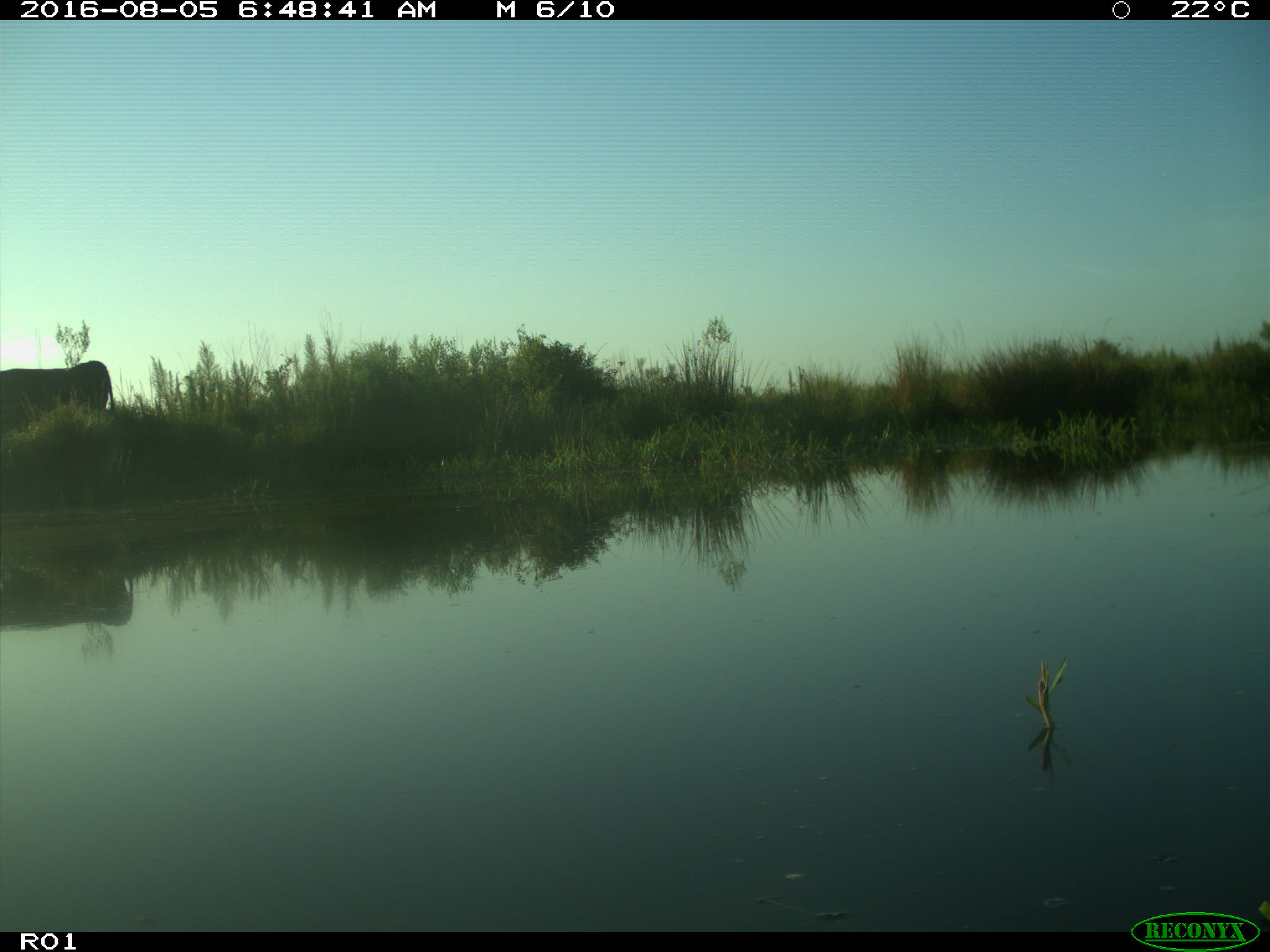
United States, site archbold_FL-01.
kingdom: Animalia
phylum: Chordata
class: Mammalia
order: Artiodactyla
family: Bovidae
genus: Bos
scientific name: Bos taurus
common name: domestic cow